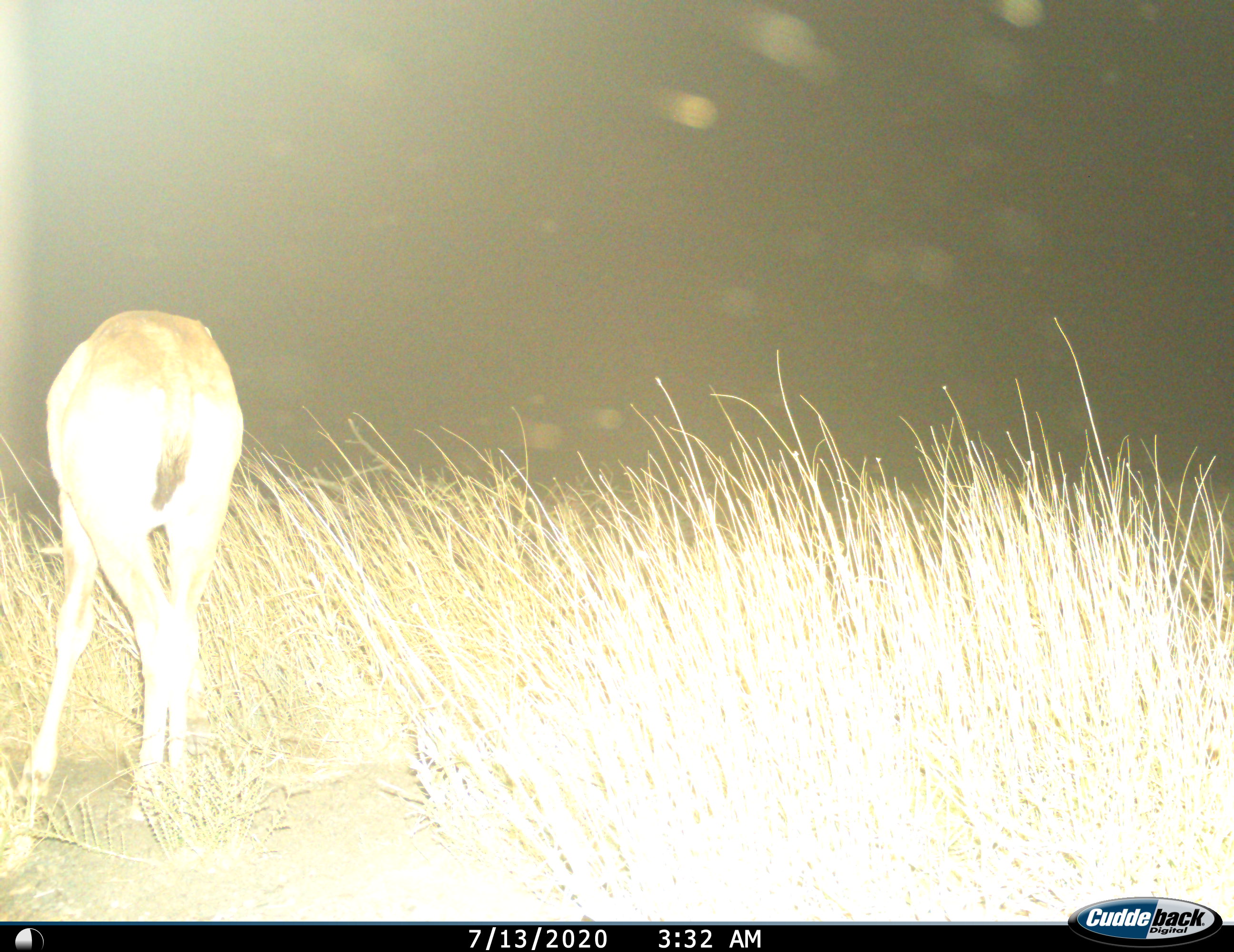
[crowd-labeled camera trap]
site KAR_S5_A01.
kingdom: Animalia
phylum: Chordata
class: Mammalia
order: Artiodactyla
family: Bovidae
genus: Sylvicapra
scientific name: Sylvicapra grimmia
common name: common duiker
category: duikercommongrey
Duikercommongrey (common duiker) (Sylvicapra grimmia), count 1. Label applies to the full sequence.